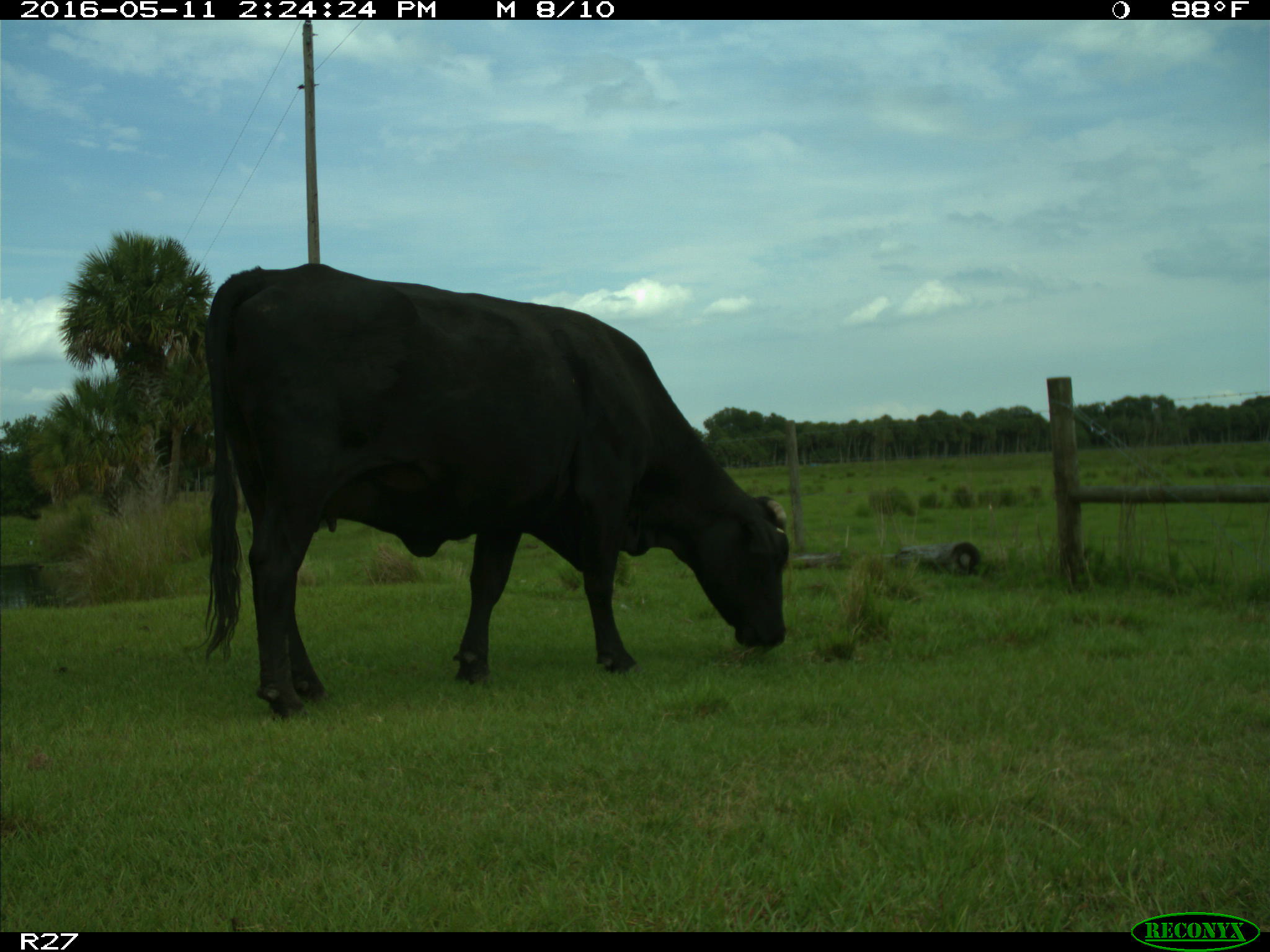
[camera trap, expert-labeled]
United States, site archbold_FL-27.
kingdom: Animalia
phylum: Chordata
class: Mammalia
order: Artiodactyla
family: Bovidae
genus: Bos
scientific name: Bos taurus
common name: domestic cow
Bos taurus (domestic cow).